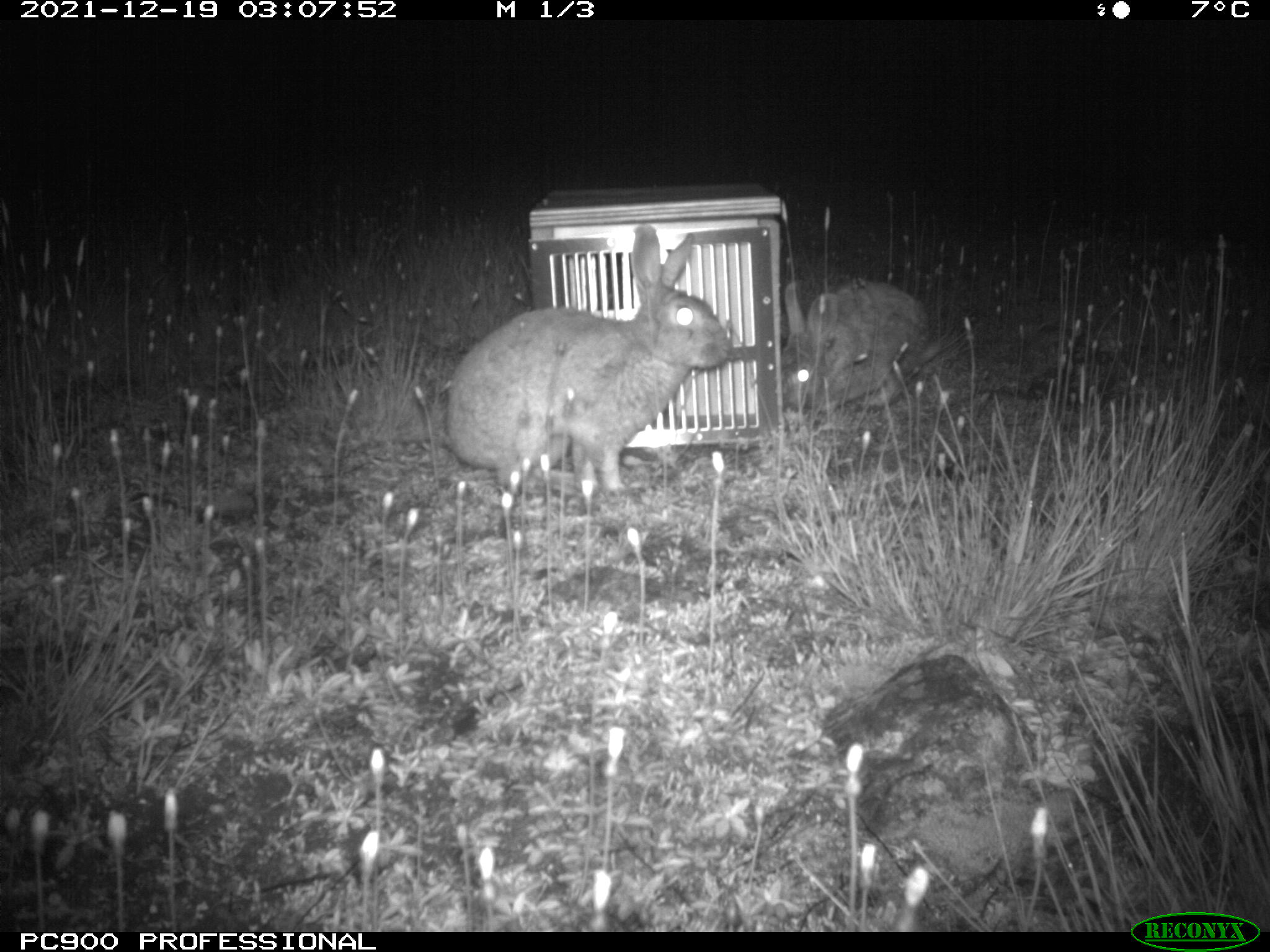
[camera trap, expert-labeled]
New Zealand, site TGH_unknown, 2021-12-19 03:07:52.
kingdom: Animalia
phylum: Chordata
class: Mammalia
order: Lagomorpha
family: Leporidae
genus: Oryctolagus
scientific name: Oryctolagus cuniculus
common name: european rabbit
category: rabbit